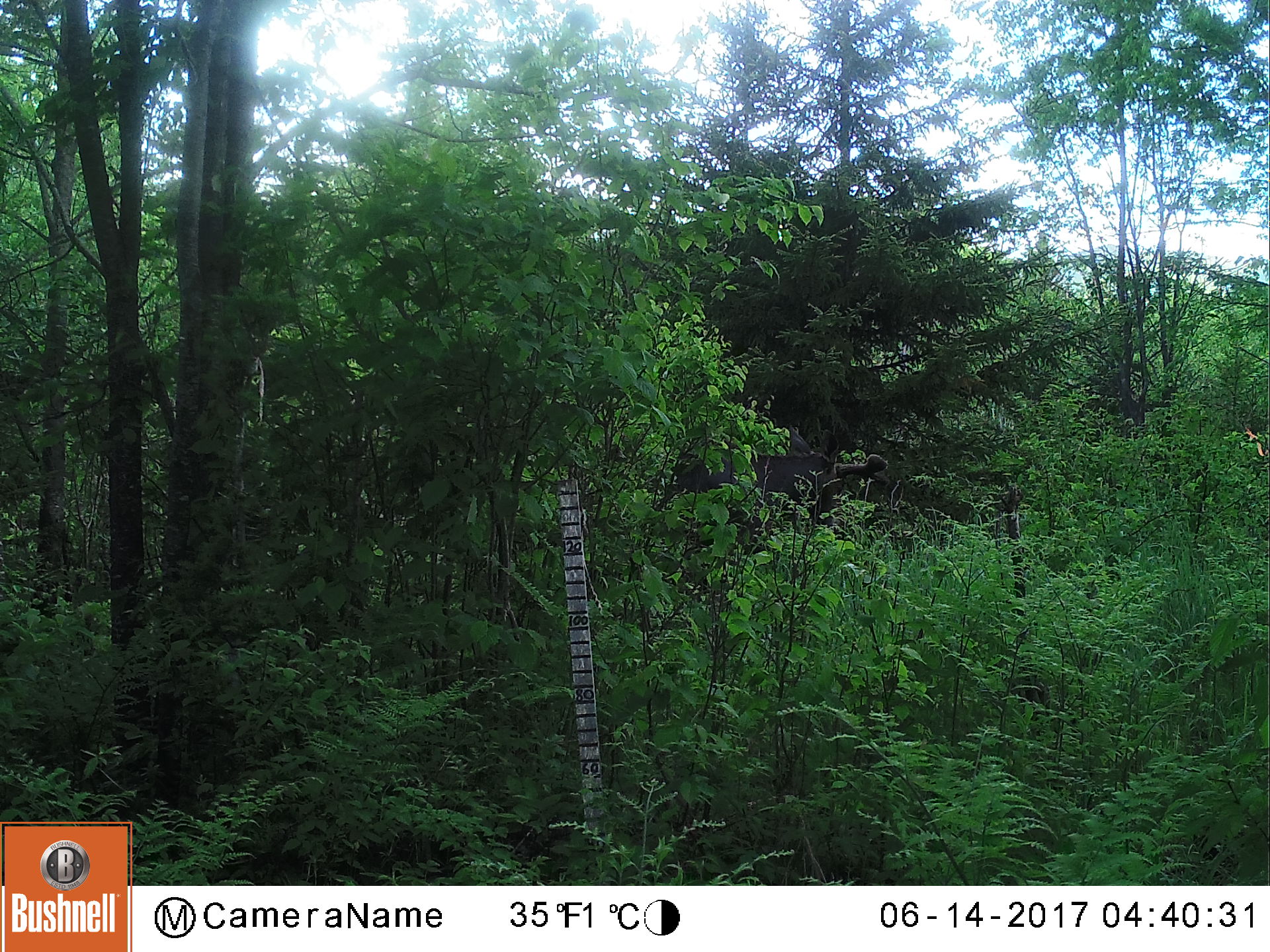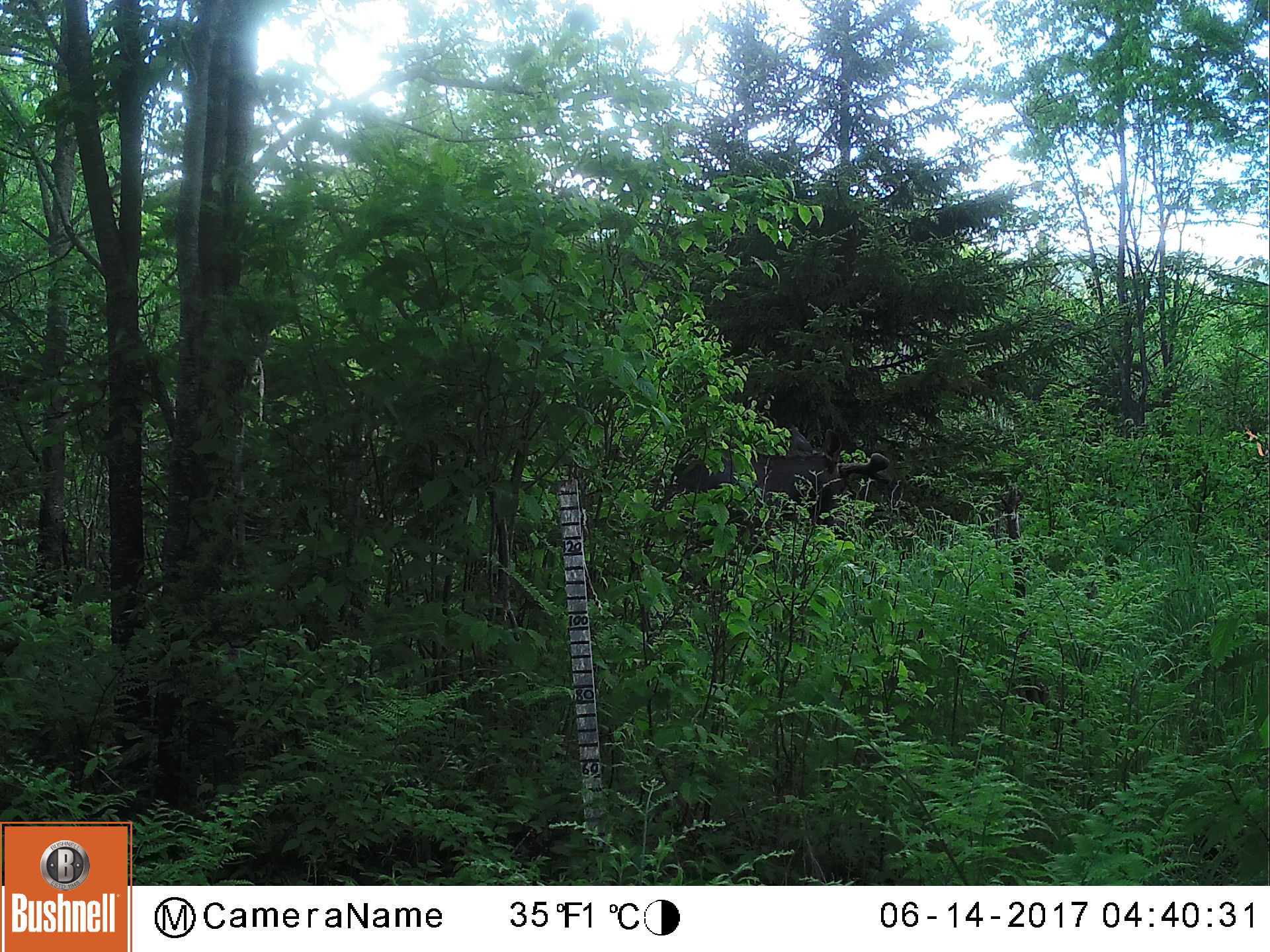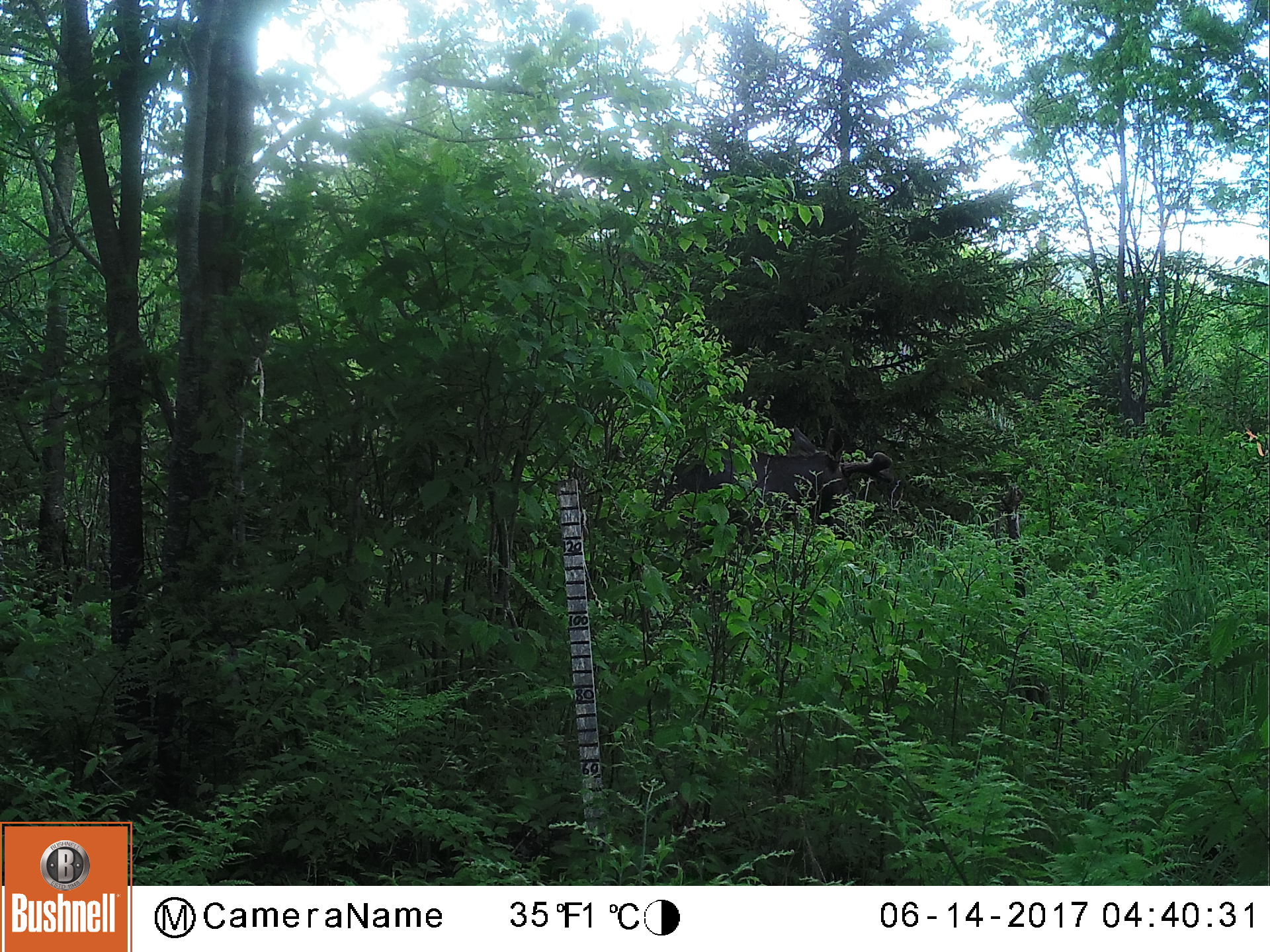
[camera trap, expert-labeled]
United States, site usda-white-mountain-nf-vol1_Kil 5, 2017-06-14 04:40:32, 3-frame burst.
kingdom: Animalia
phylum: Chordata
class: Mammalia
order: Artiodactyla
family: Cervidae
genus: Alces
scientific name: Alces alces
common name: moose